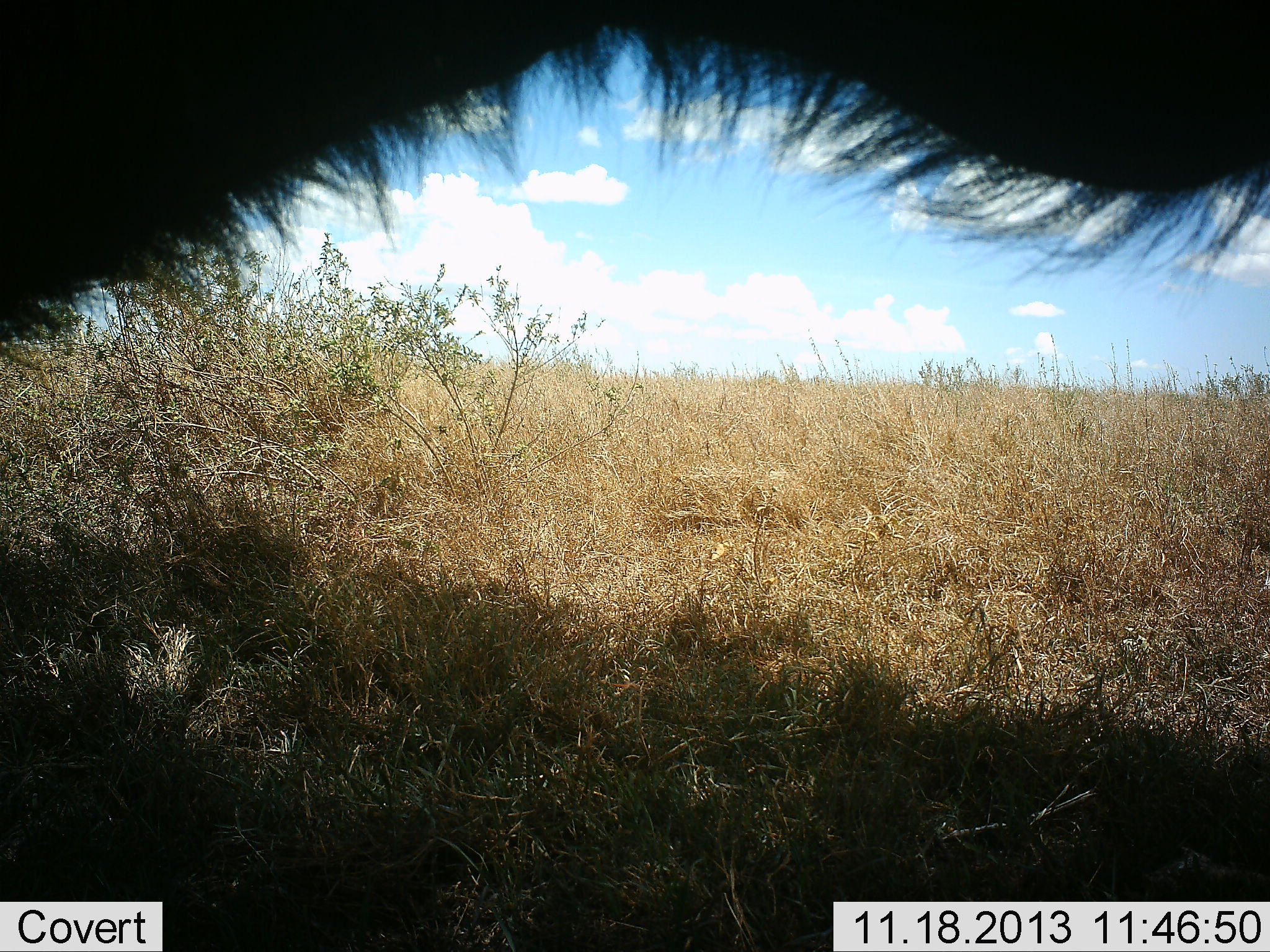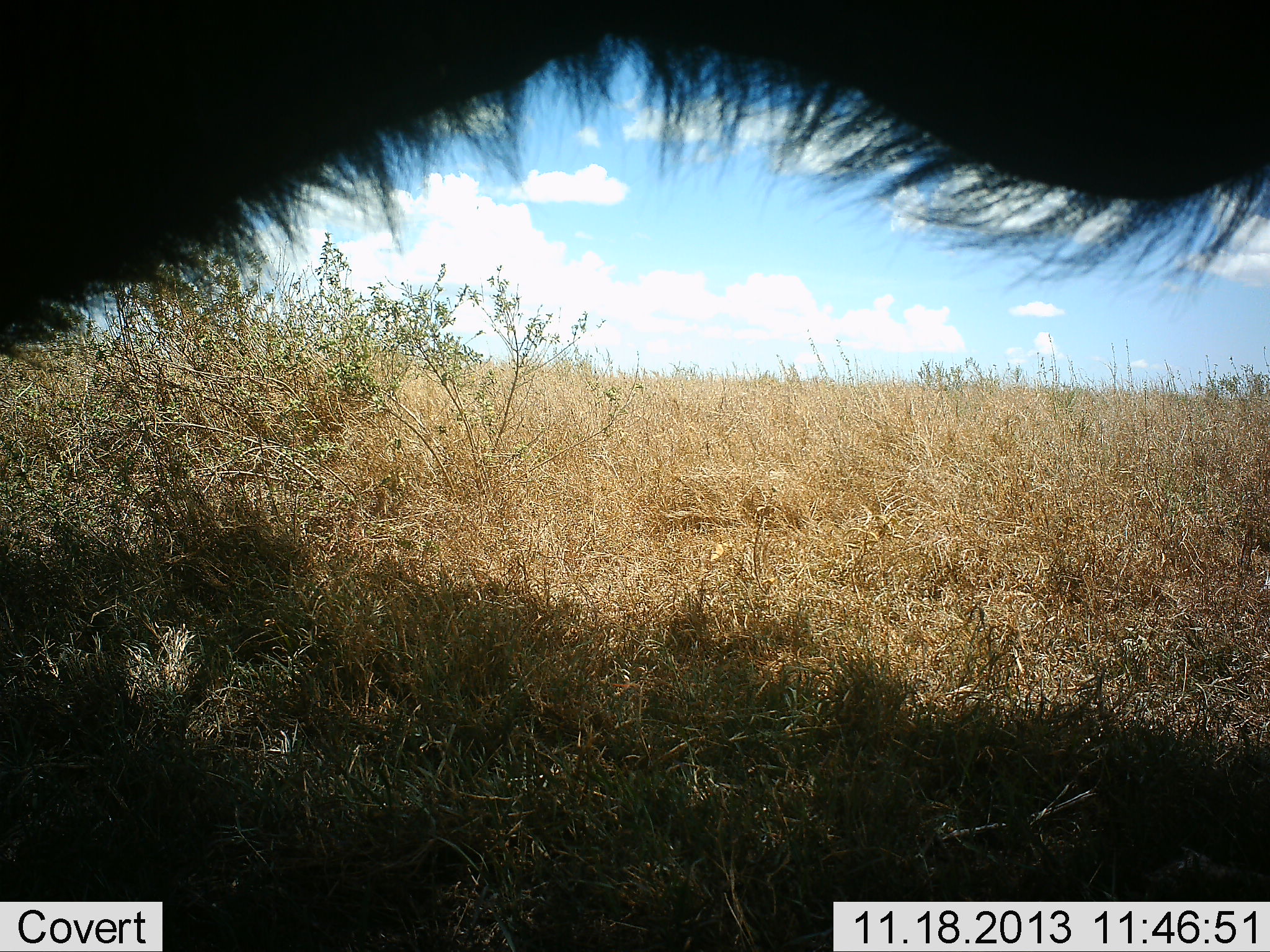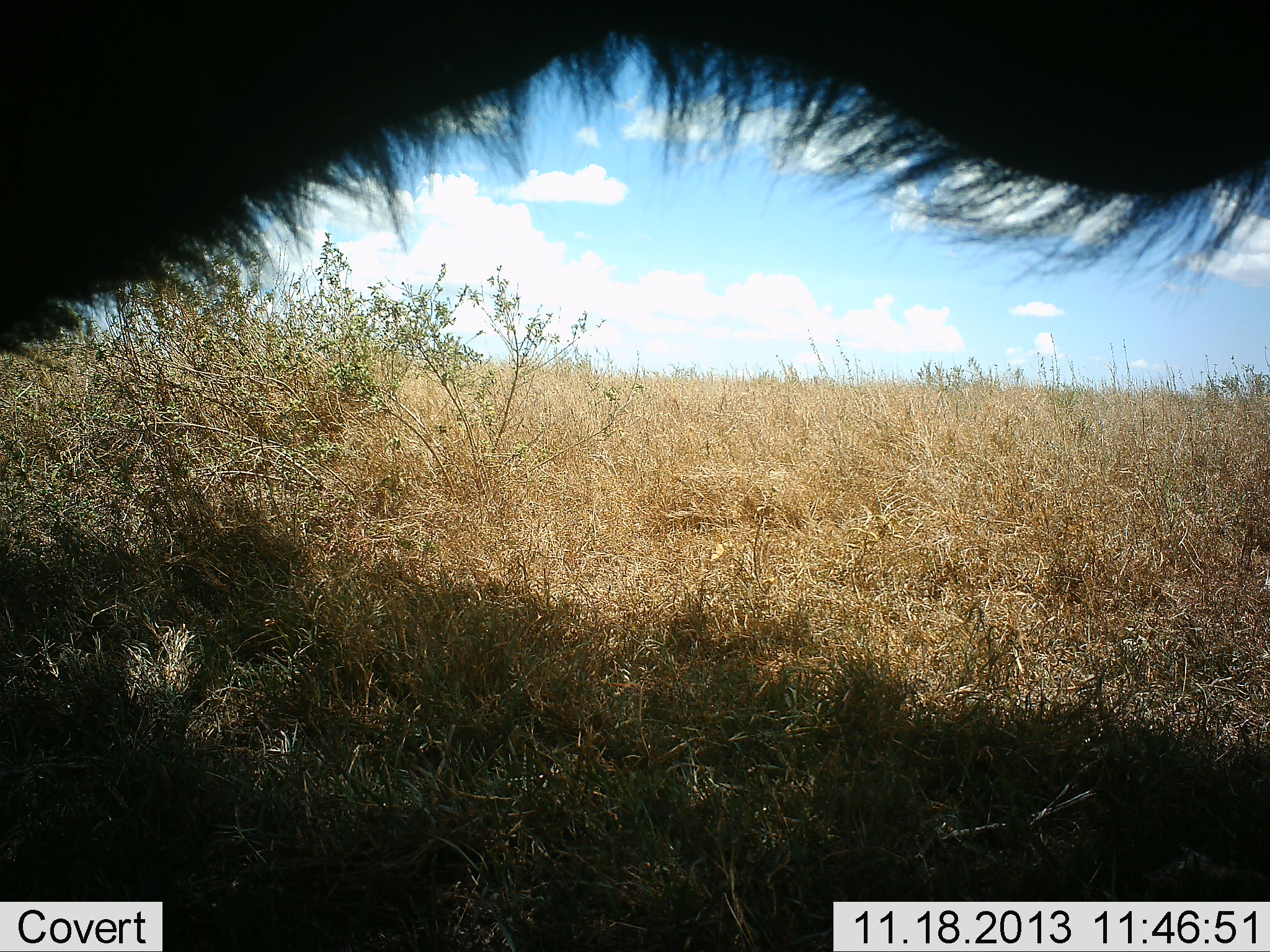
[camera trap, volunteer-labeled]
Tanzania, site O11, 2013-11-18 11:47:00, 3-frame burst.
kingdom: Animalia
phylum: Chordata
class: Mammalia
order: Artiodactyla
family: Bovidae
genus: Connochaetes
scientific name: Connochaetes taurinus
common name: blue wildebeest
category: wildebeest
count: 1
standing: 78%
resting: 22%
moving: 0%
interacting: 0%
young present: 0%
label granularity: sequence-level